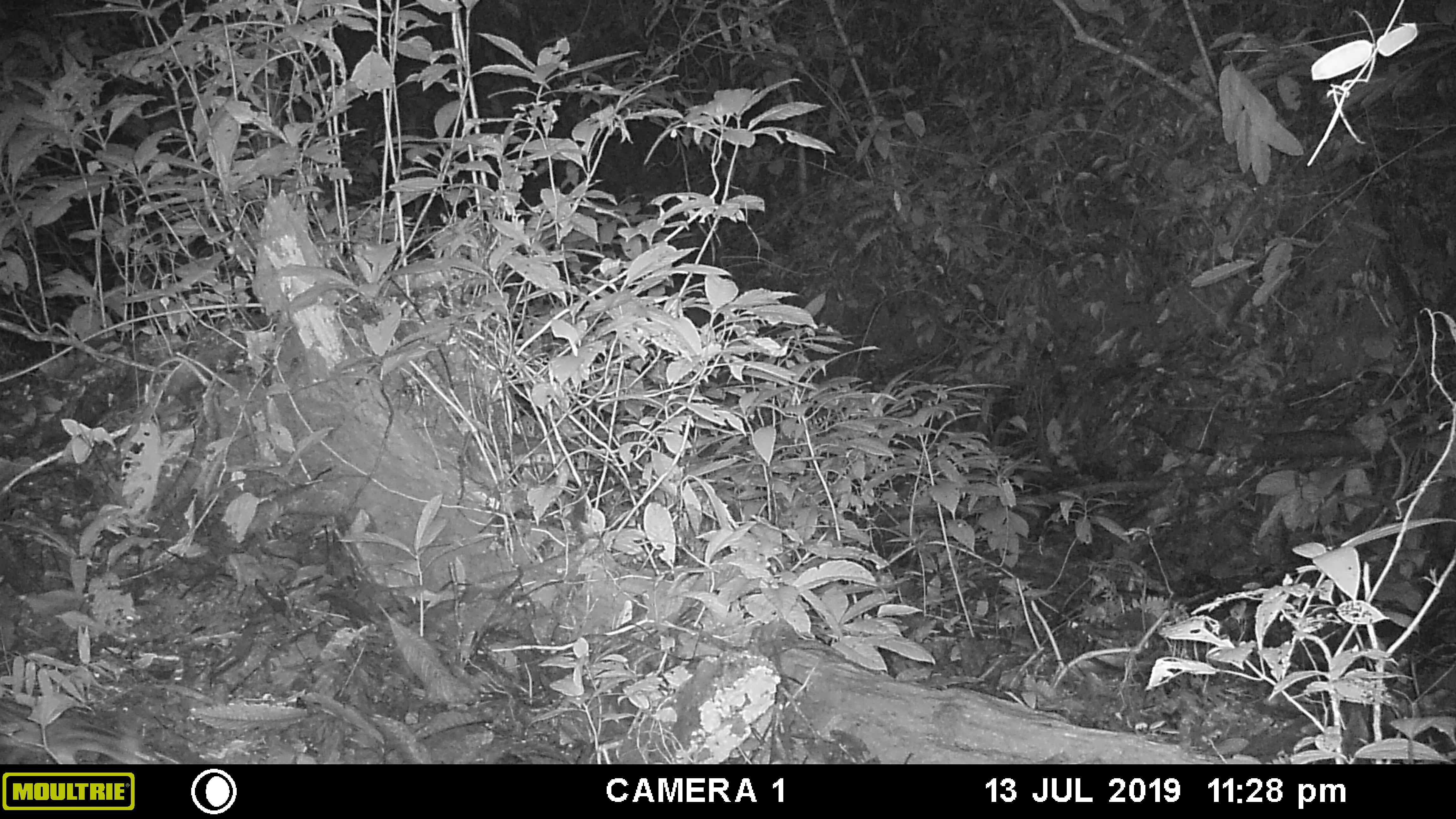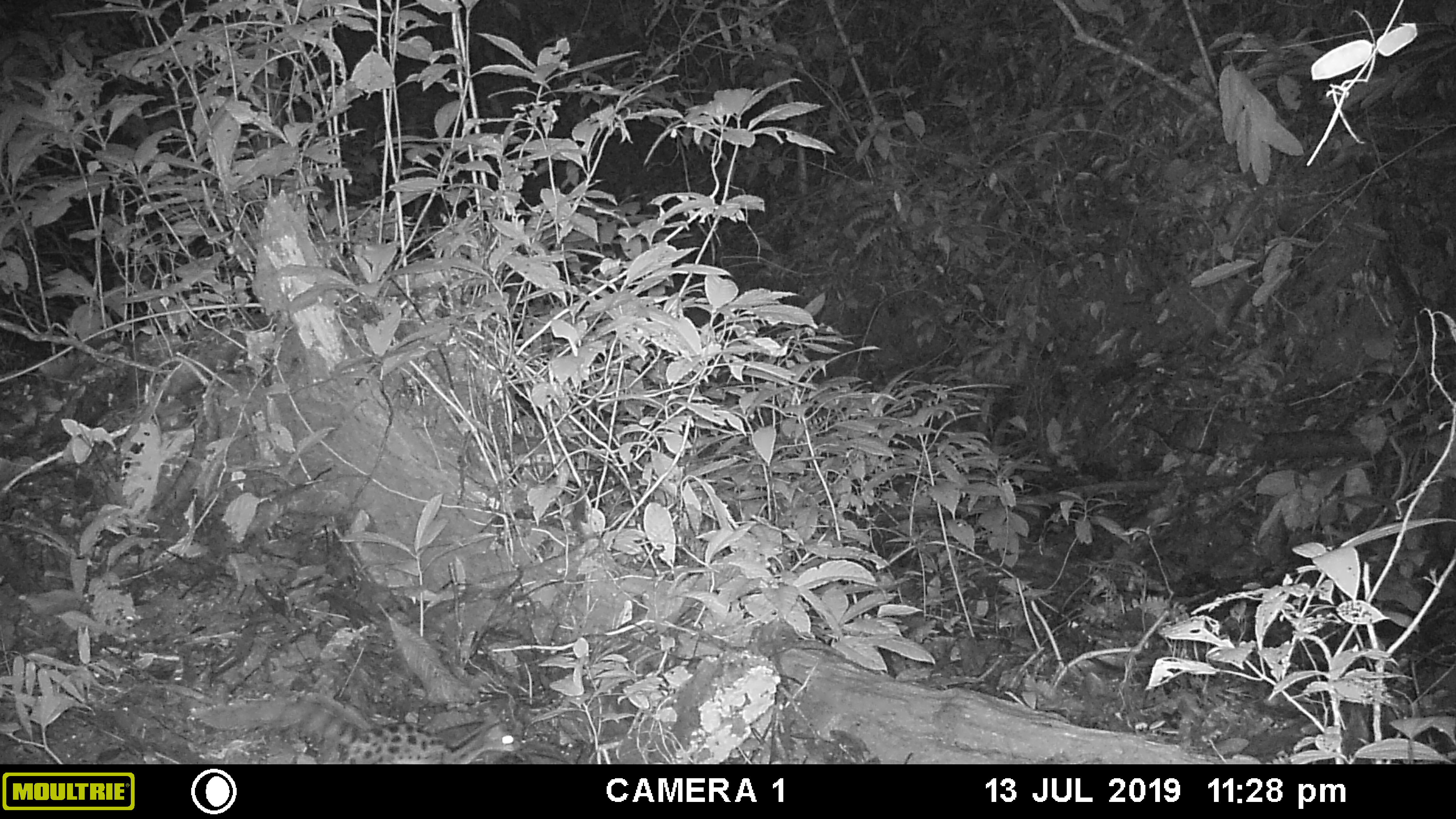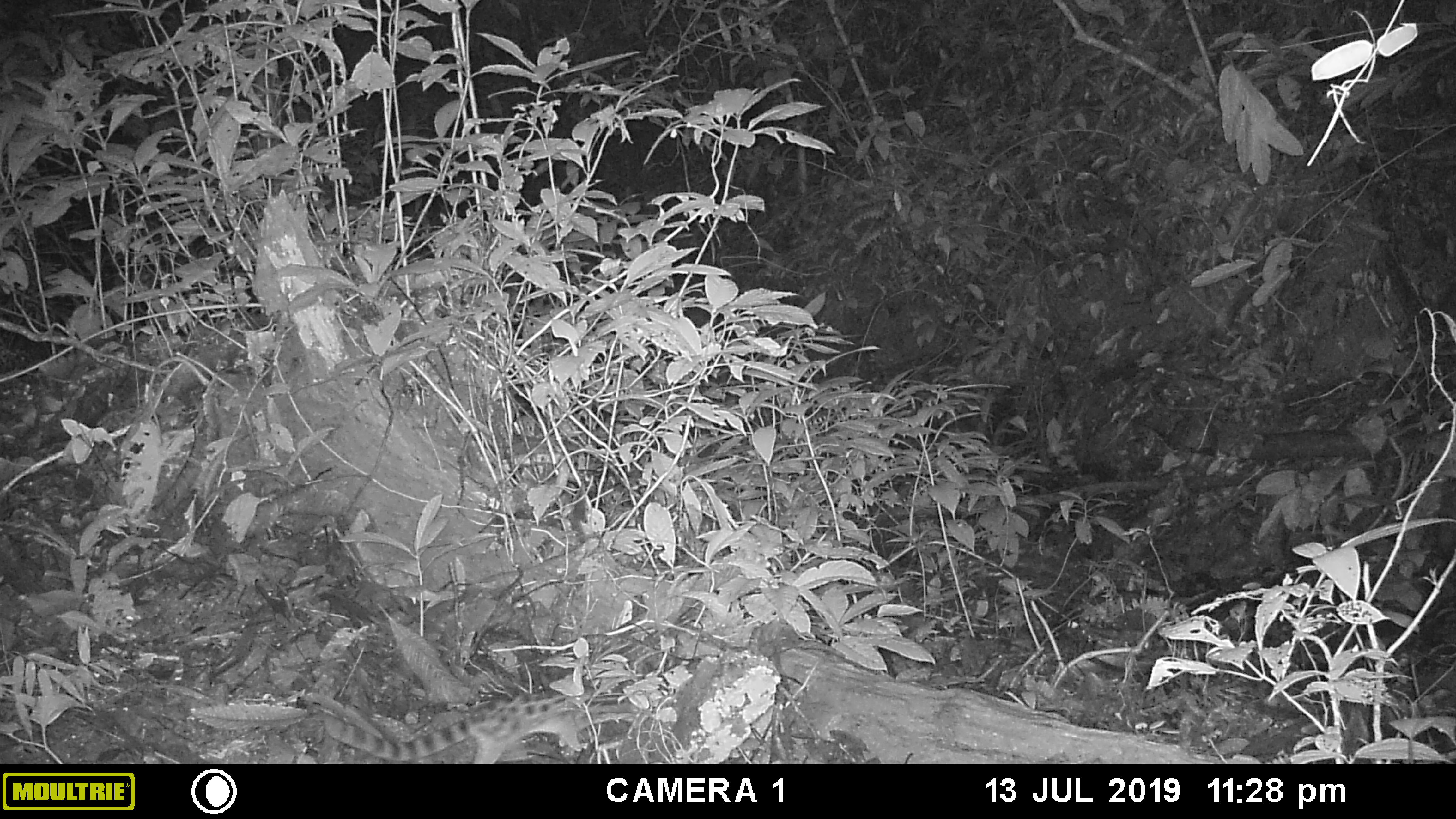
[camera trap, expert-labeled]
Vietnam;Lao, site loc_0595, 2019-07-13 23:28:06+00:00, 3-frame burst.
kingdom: Animalia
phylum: Chordata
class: Mammalia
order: Carnivora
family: Prionodontidae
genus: Prionodon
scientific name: Prionodon pardicolor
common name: spotted linsang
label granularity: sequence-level